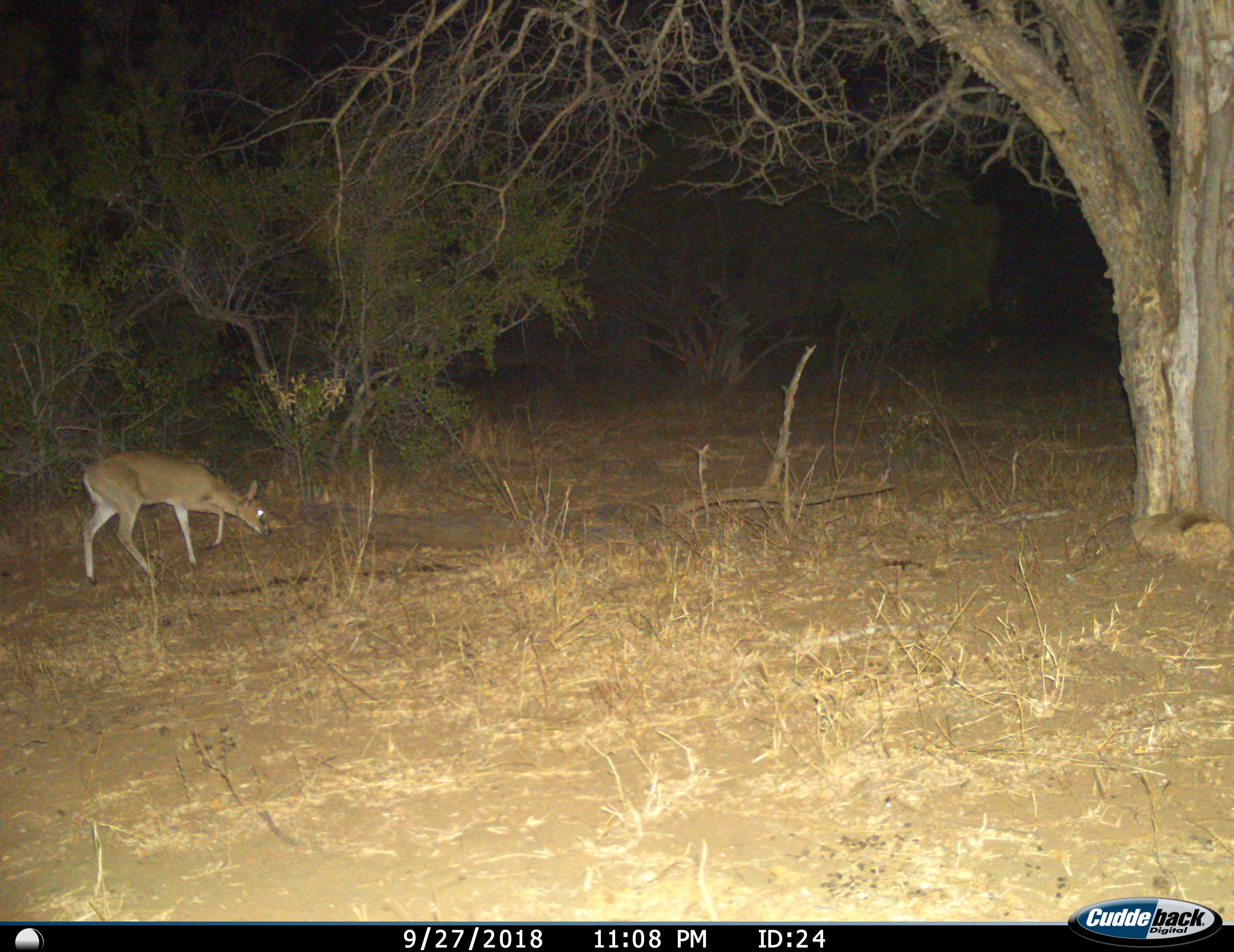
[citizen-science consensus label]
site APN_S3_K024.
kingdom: Animalia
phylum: Chordata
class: Mammalia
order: Artiodactyla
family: Bovidae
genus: Sylvicapra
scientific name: Sylvicapra grimmia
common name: common duiker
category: duikercommongrey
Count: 1.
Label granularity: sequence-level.